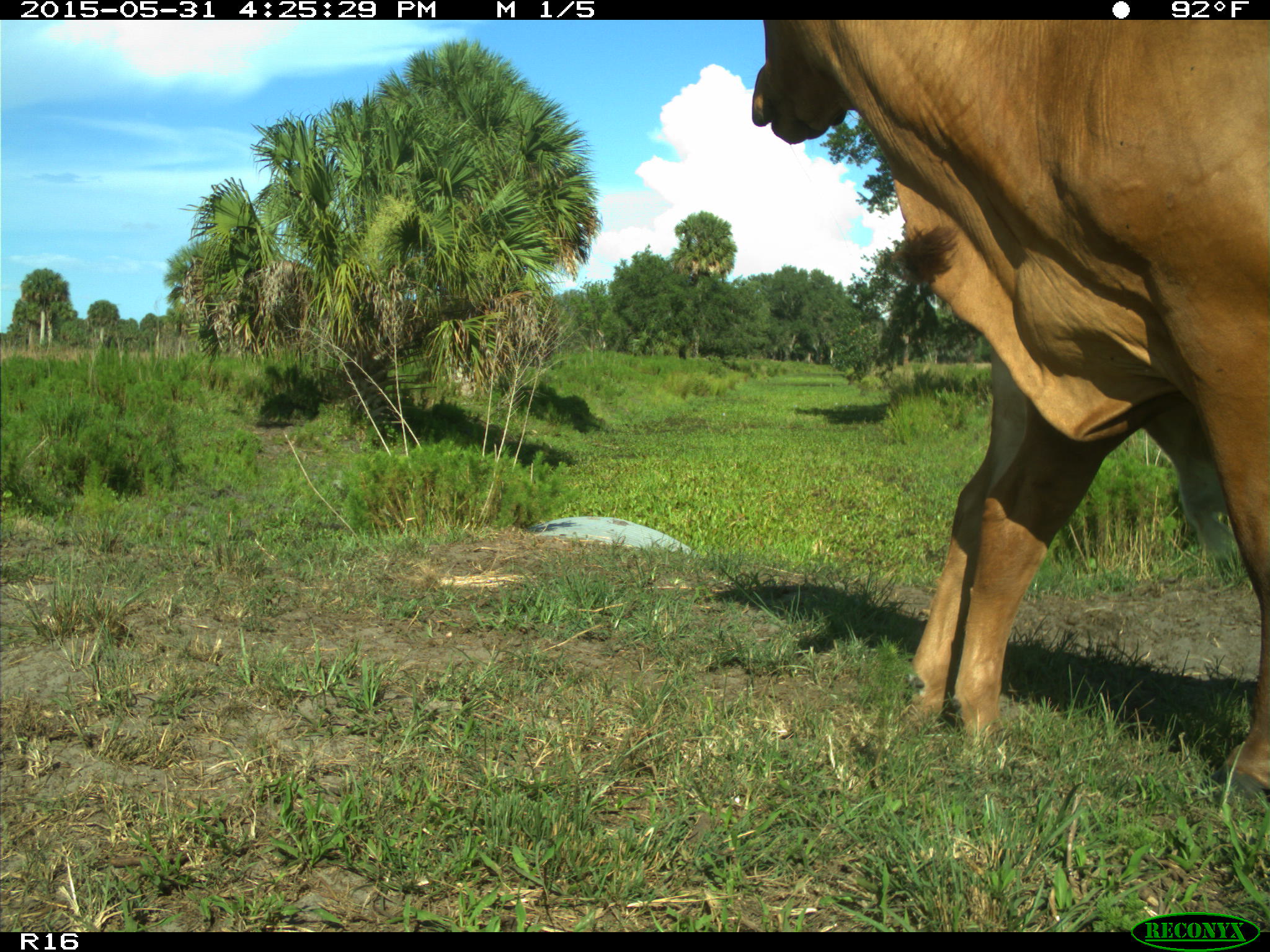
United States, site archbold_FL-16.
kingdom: Animalia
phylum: Chordata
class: Mammalia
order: Artiodactyla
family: Bovidae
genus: Bos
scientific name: Bos taurus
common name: domestic cow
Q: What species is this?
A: Bos taurus (domestic cow).